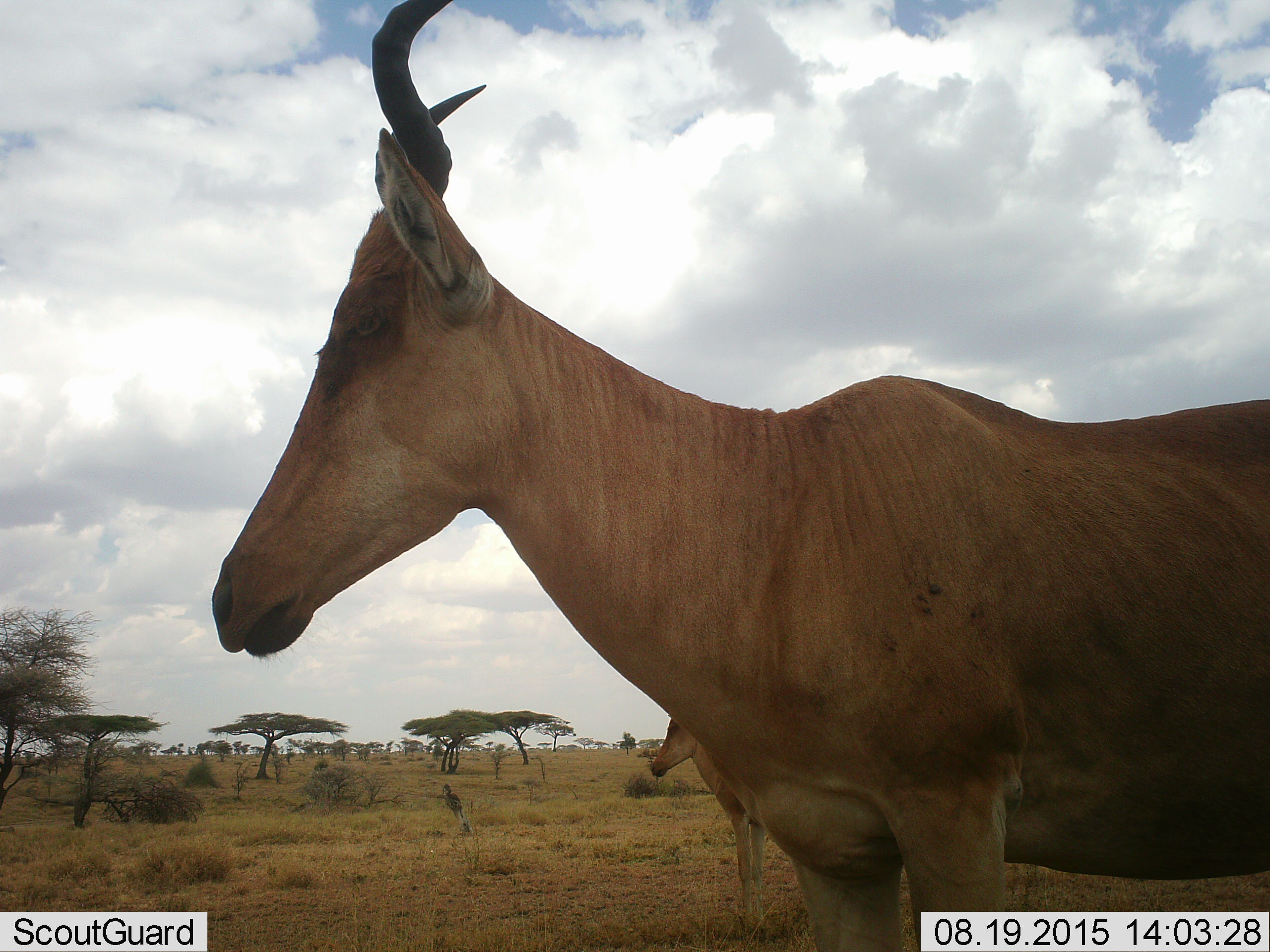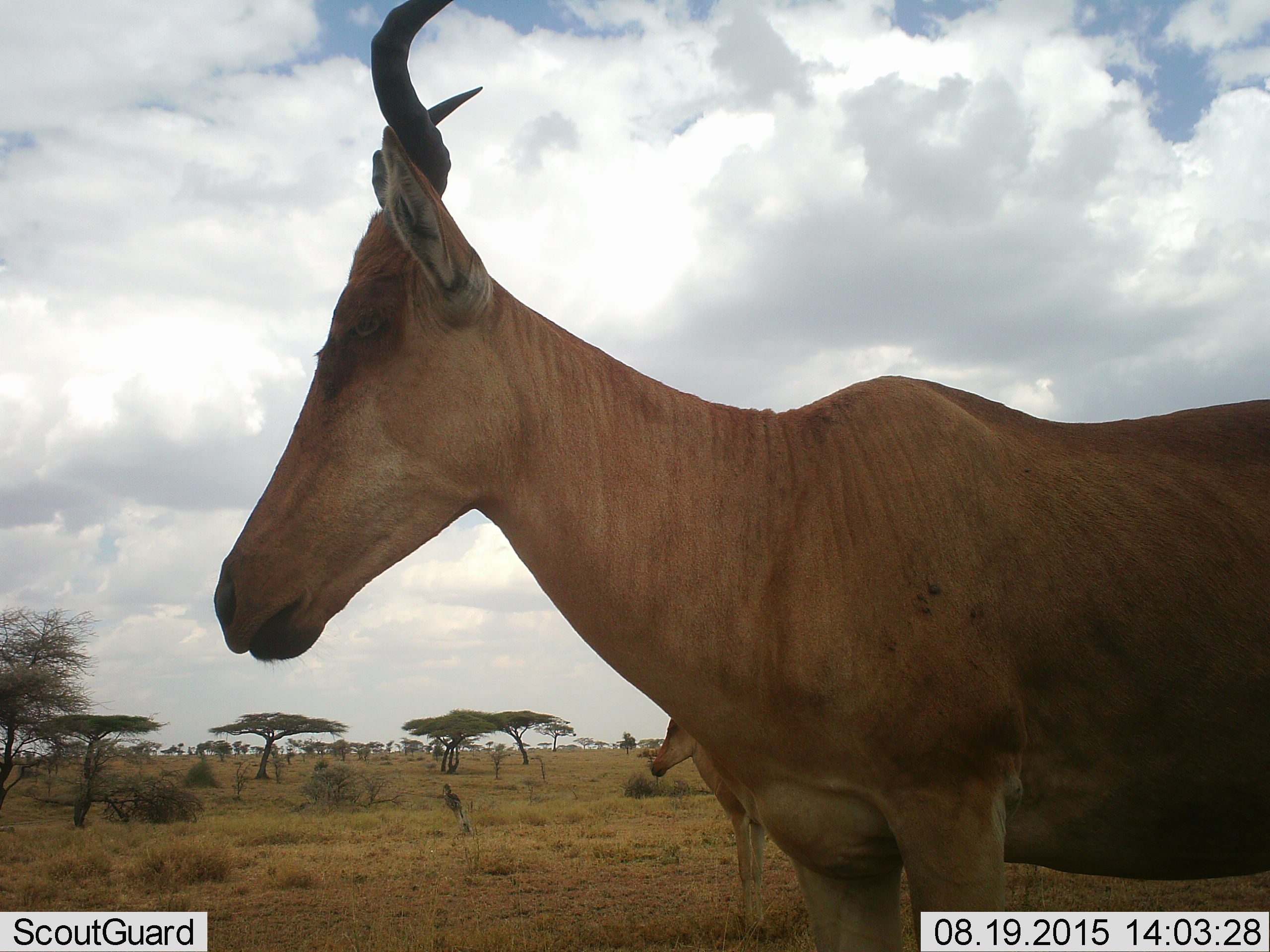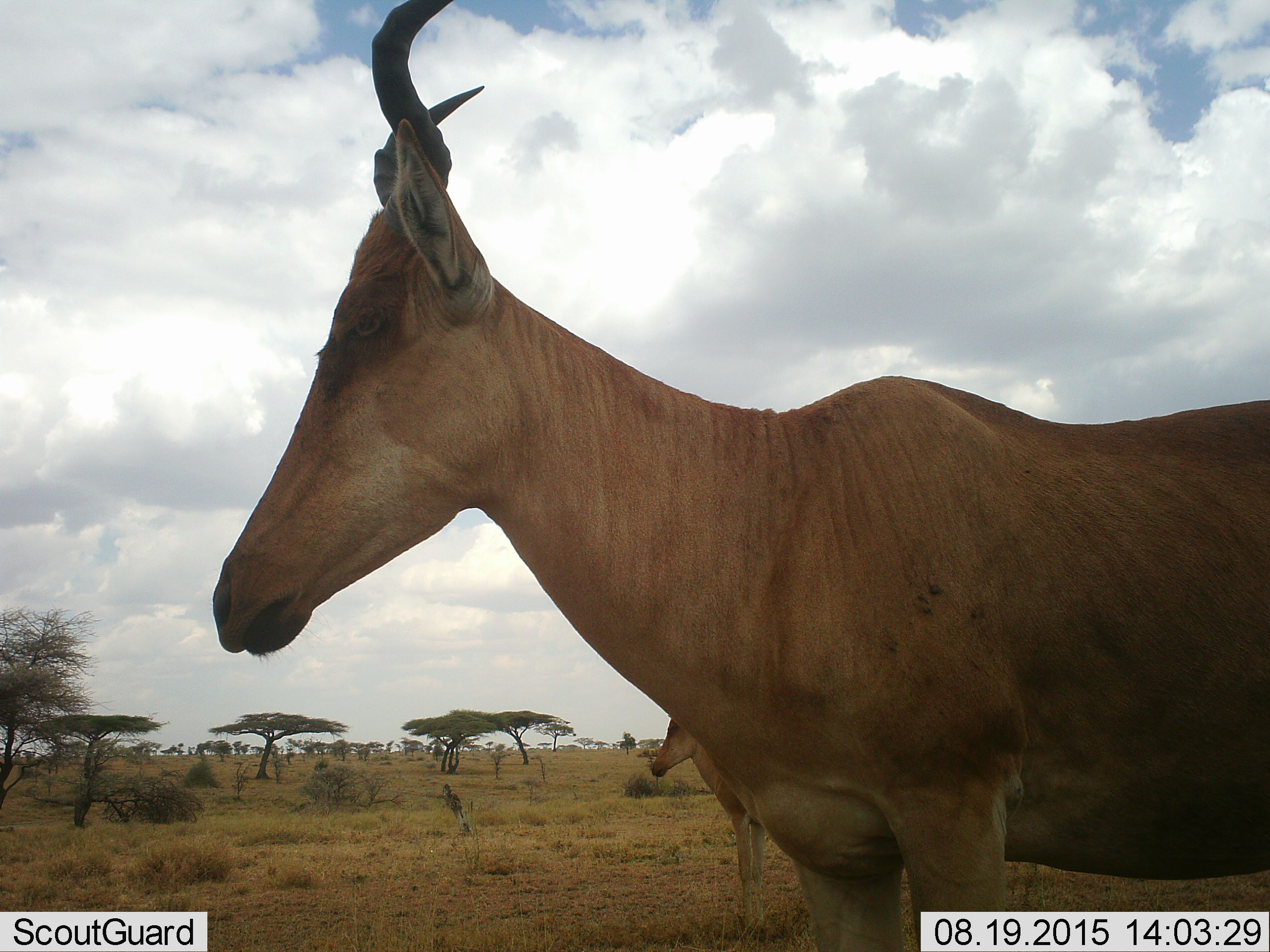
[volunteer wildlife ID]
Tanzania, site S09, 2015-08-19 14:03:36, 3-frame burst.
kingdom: Animalia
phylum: Chordata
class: Mammalia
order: Artiodactyla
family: Bovidae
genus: Alcelaphus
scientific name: Alcelaphus buselaphus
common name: hartebeest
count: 2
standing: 86%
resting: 14%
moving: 0%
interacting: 0%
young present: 14%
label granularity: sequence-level